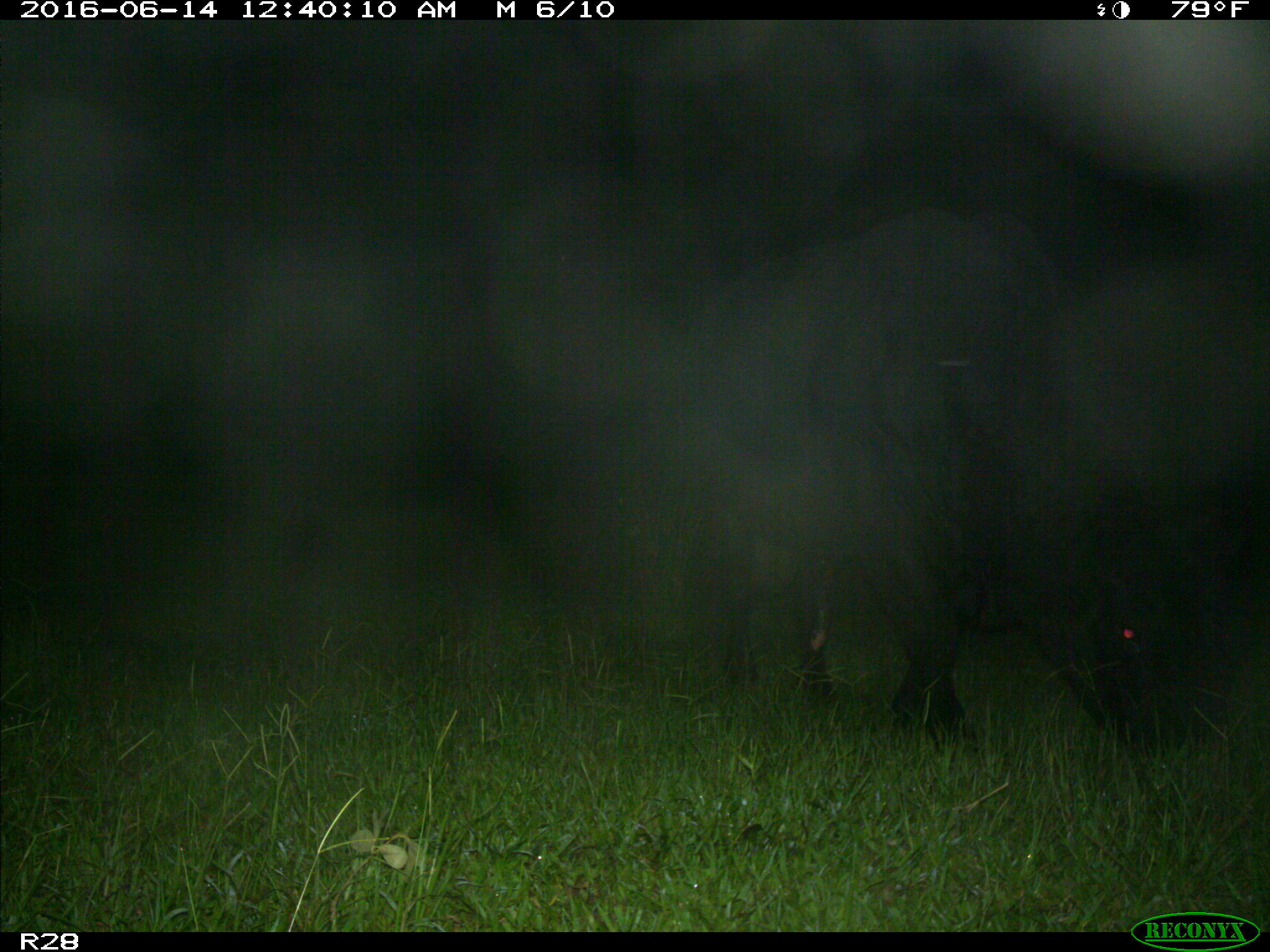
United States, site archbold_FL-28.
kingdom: Animalia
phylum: Chordata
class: Mammalia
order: Artiodactyla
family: Bovidae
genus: Bos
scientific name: Bos taurus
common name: domestic cow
Bos taurus (domestic cow).